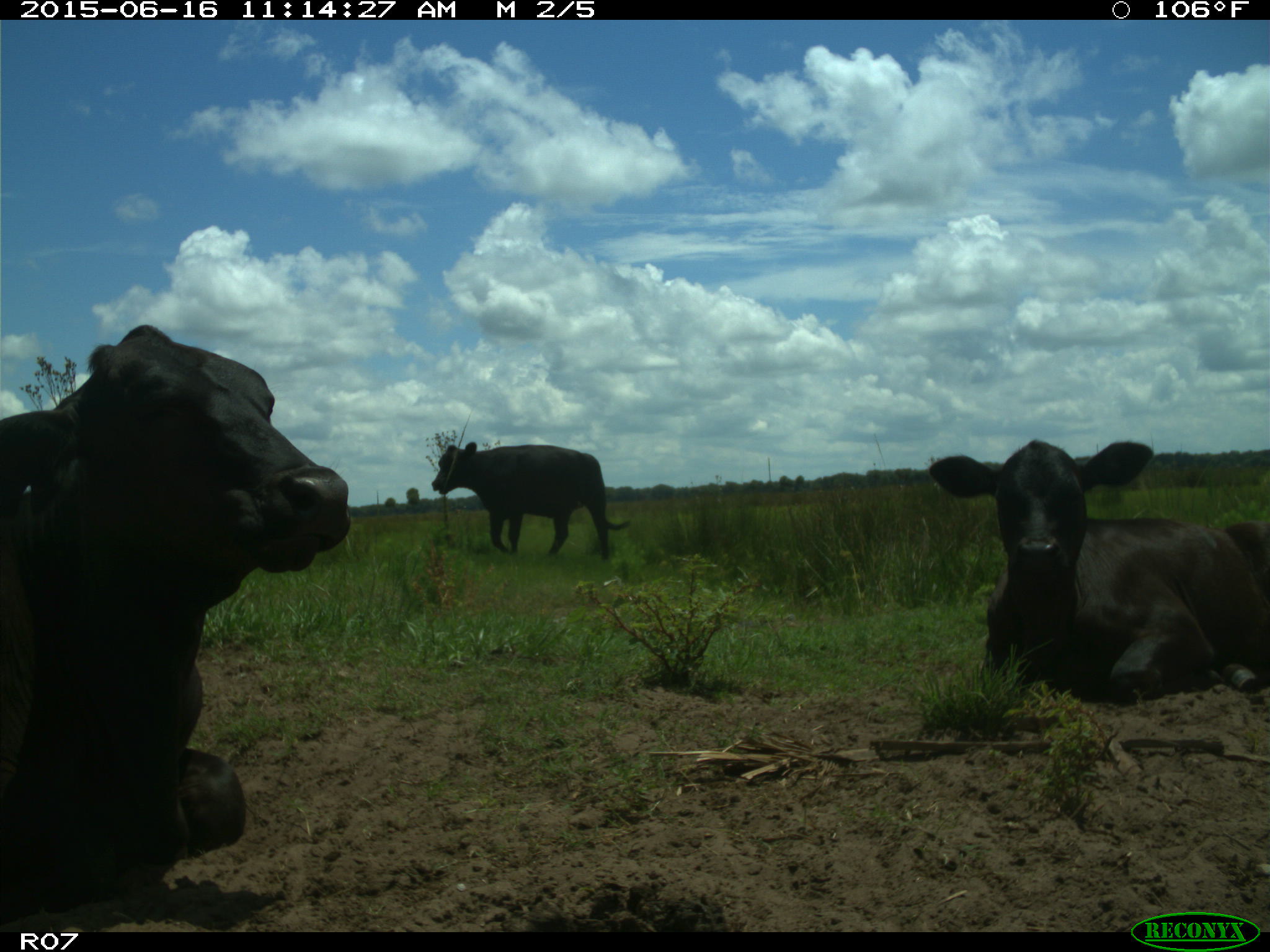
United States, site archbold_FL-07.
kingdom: Animalia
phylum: Chordata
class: Mammalia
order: Artiodactyla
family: Bovidae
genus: Bos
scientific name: Bos taurus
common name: domestic cow